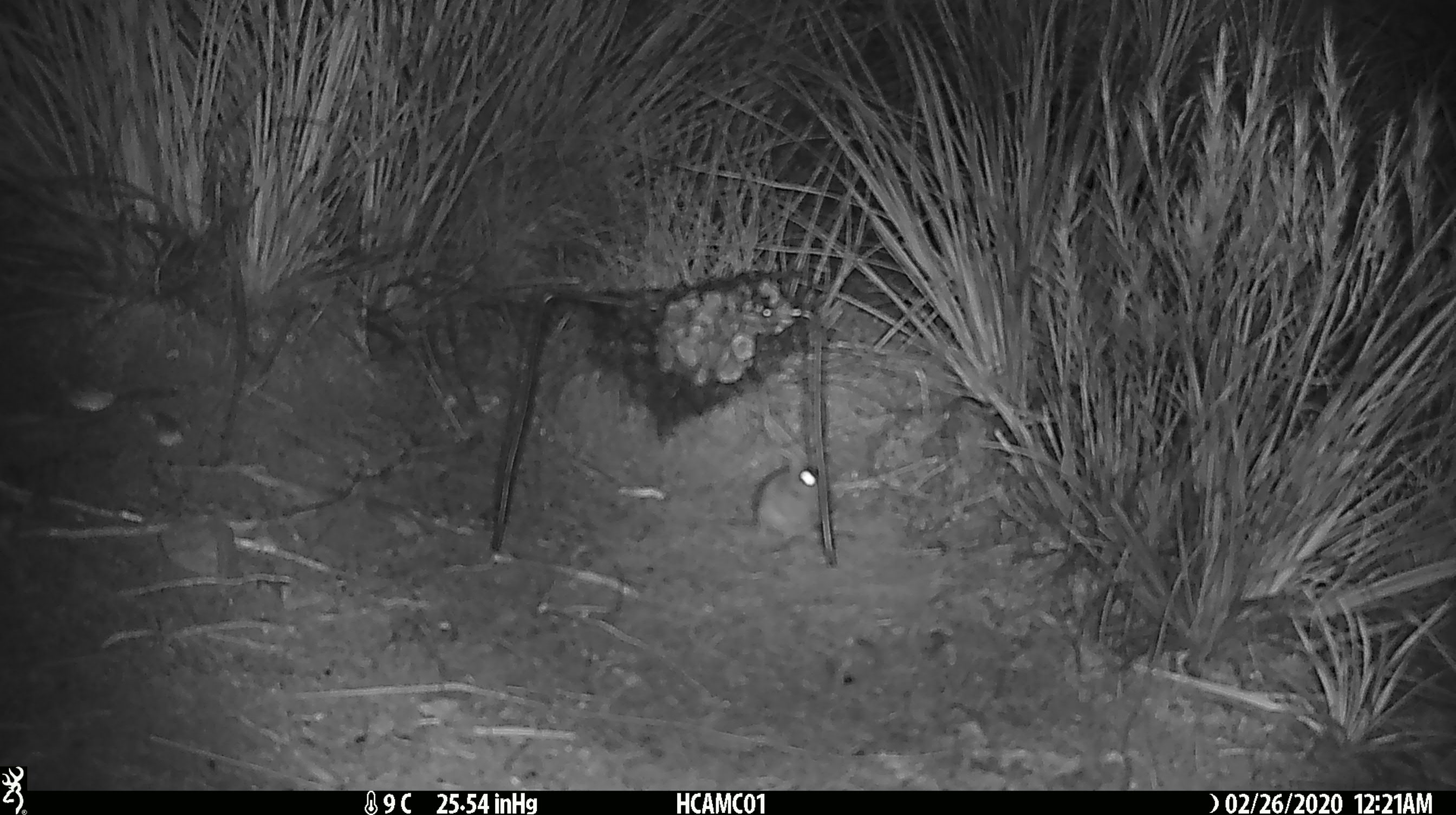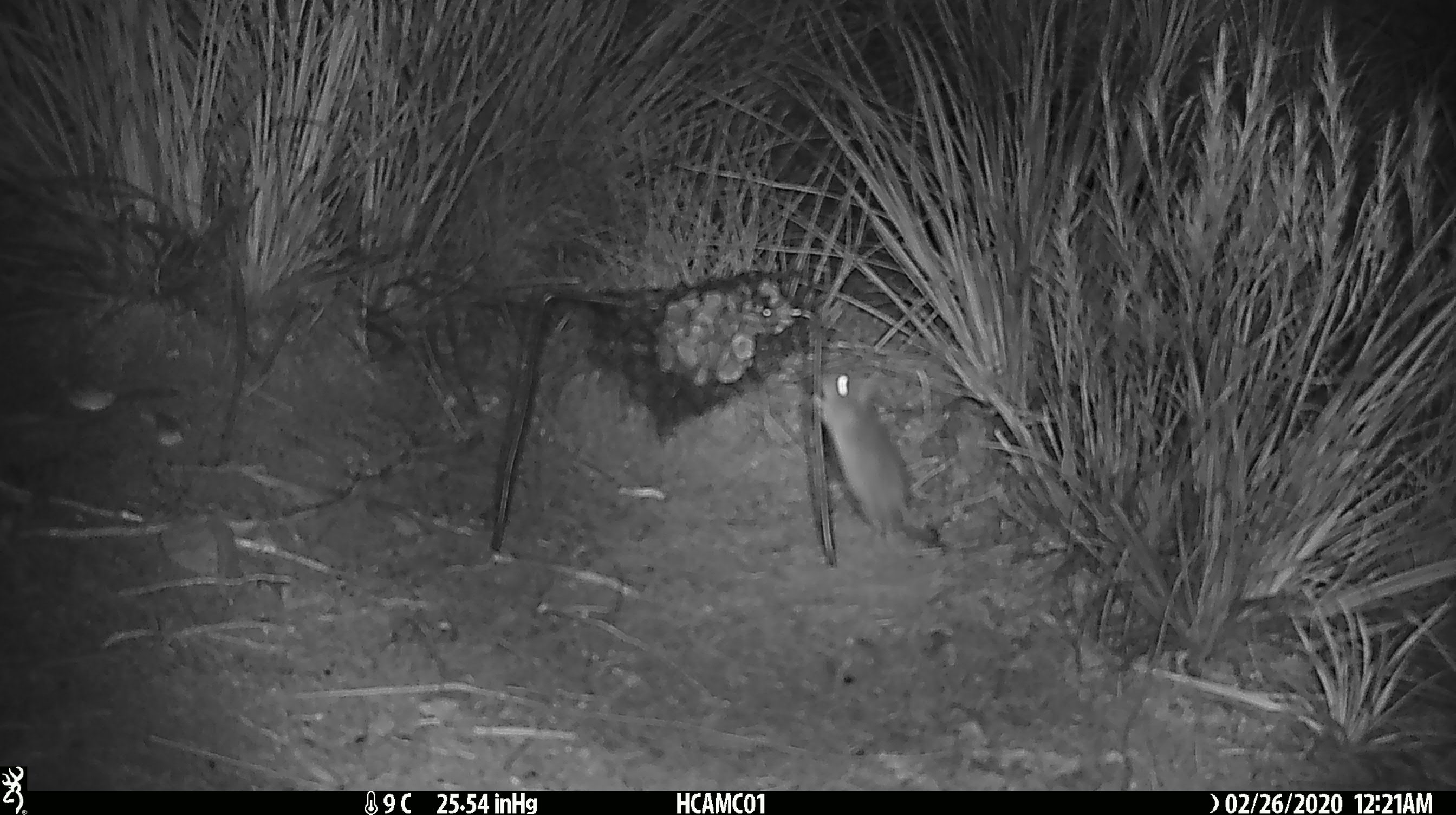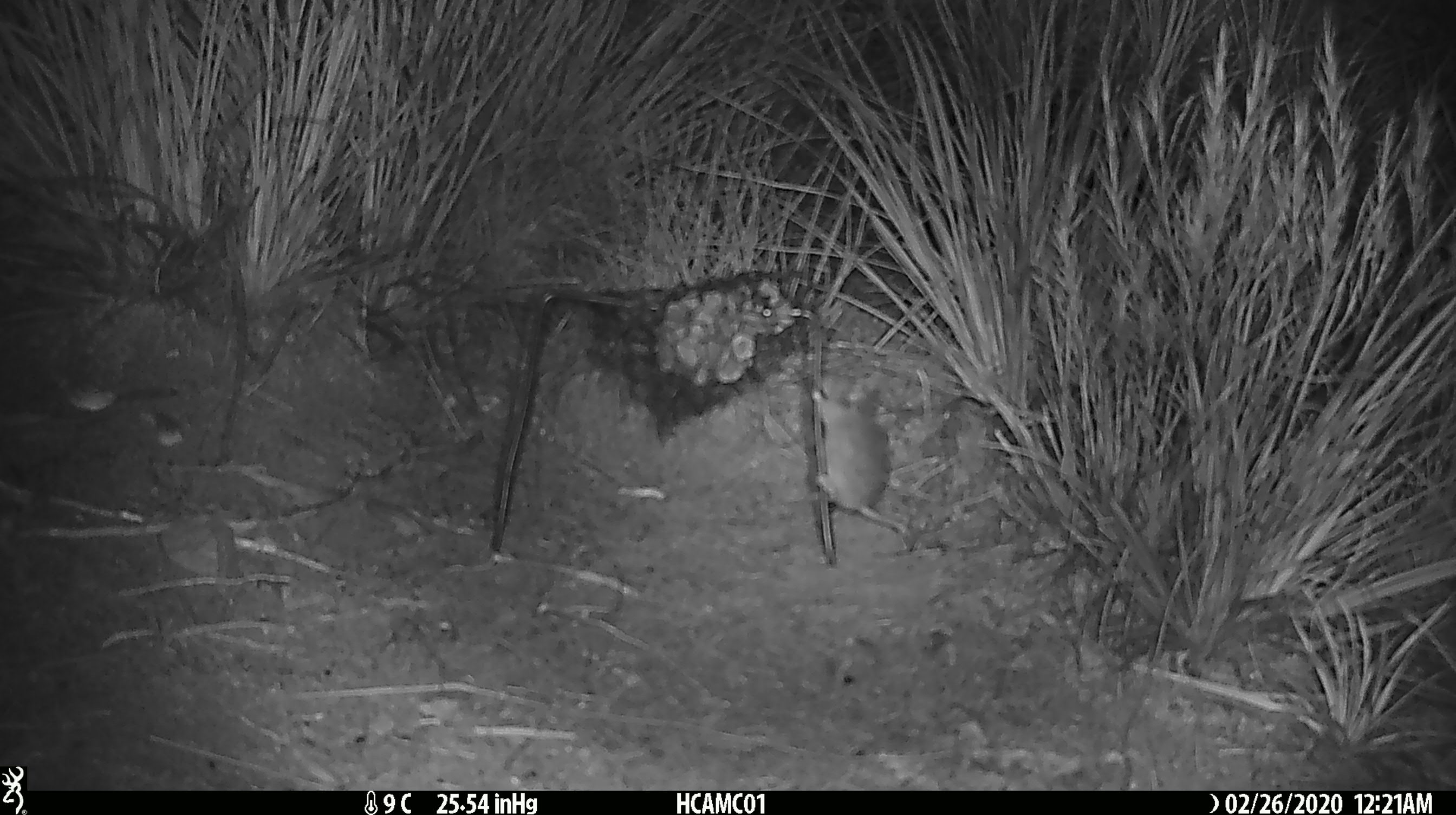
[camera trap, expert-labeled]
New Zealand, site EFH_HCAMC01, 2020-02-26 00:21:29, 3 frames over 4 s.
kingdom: Animalia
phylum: Chordata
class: Mammalia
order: Rodentia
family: Muridae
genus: Mus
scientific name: Mus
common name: mouse